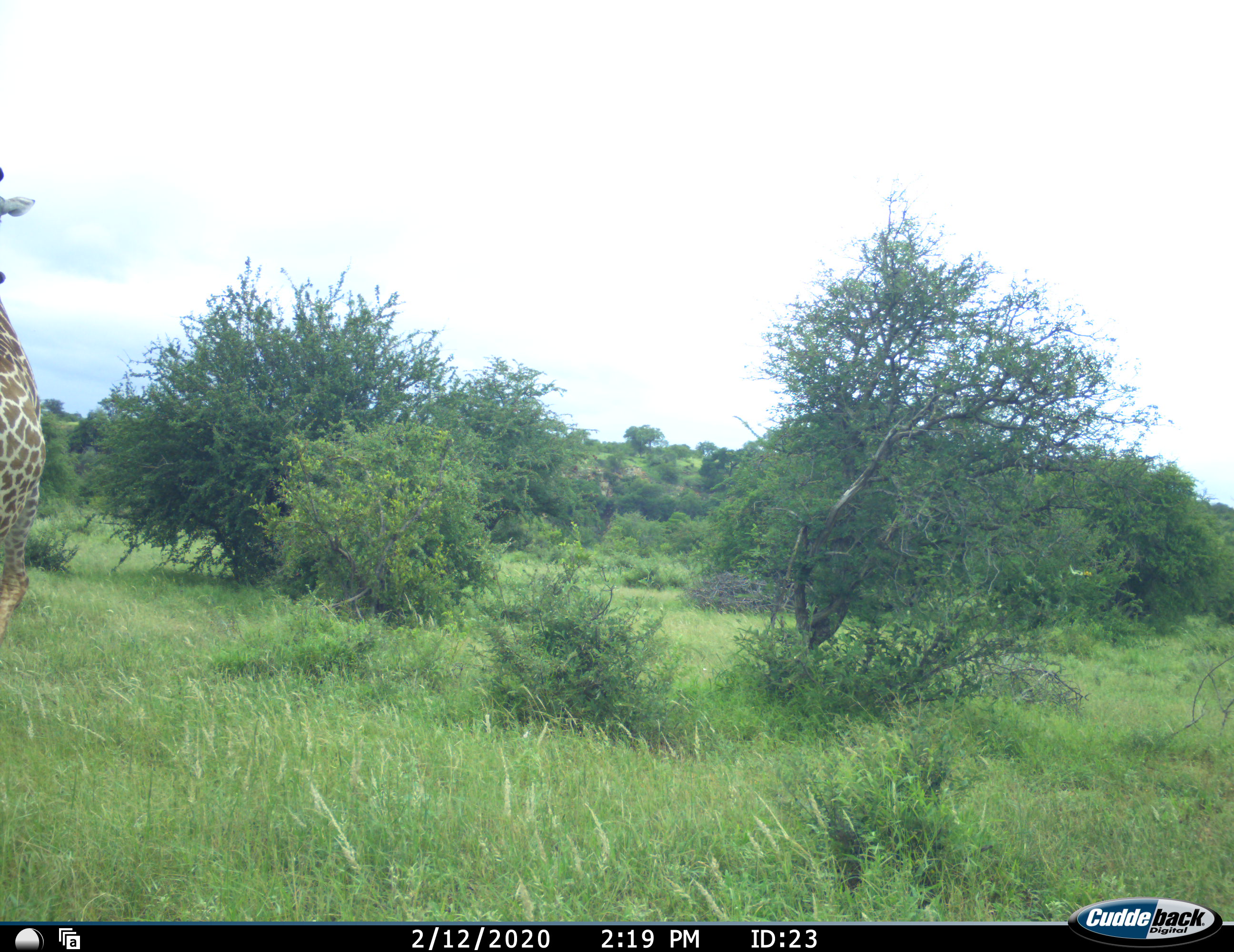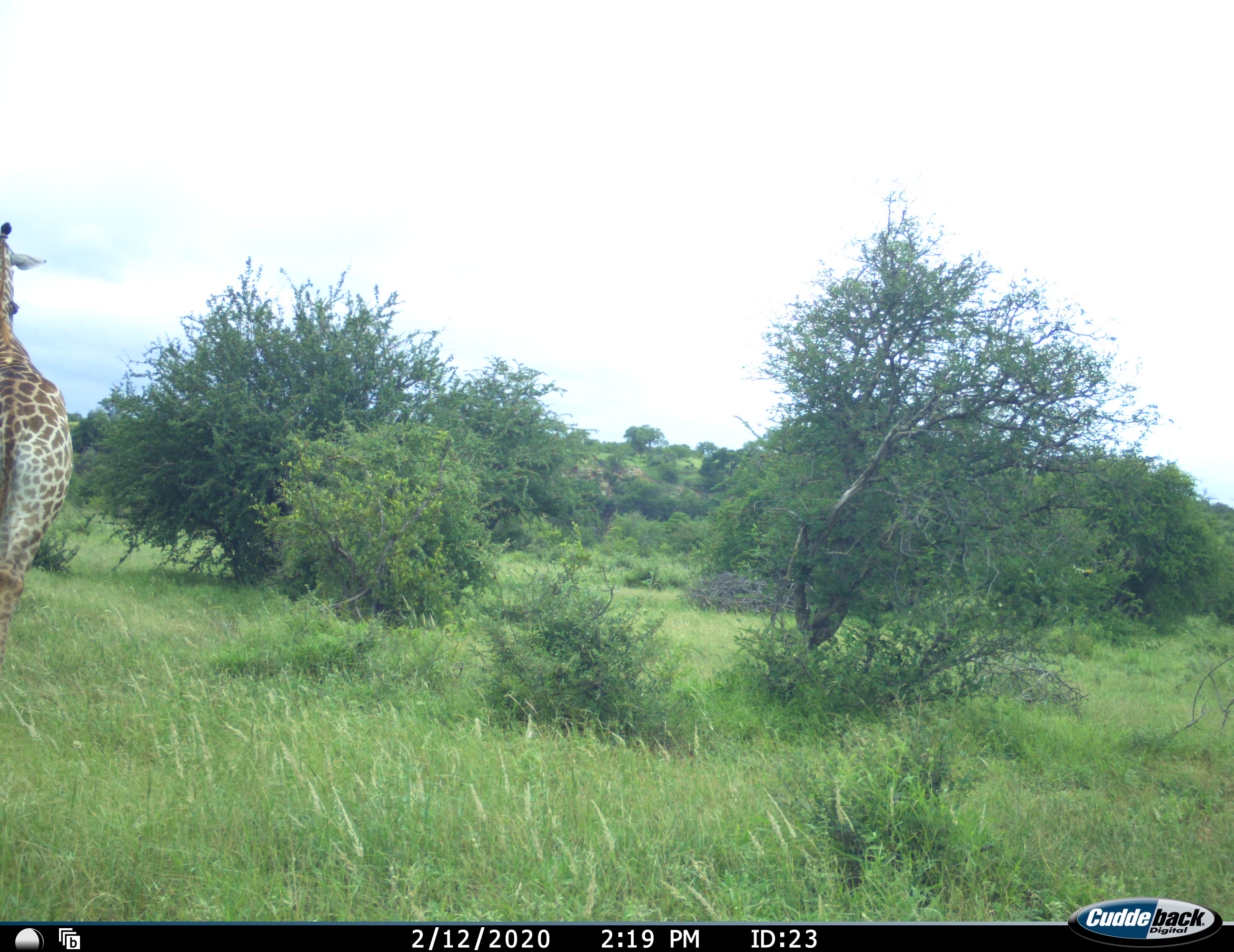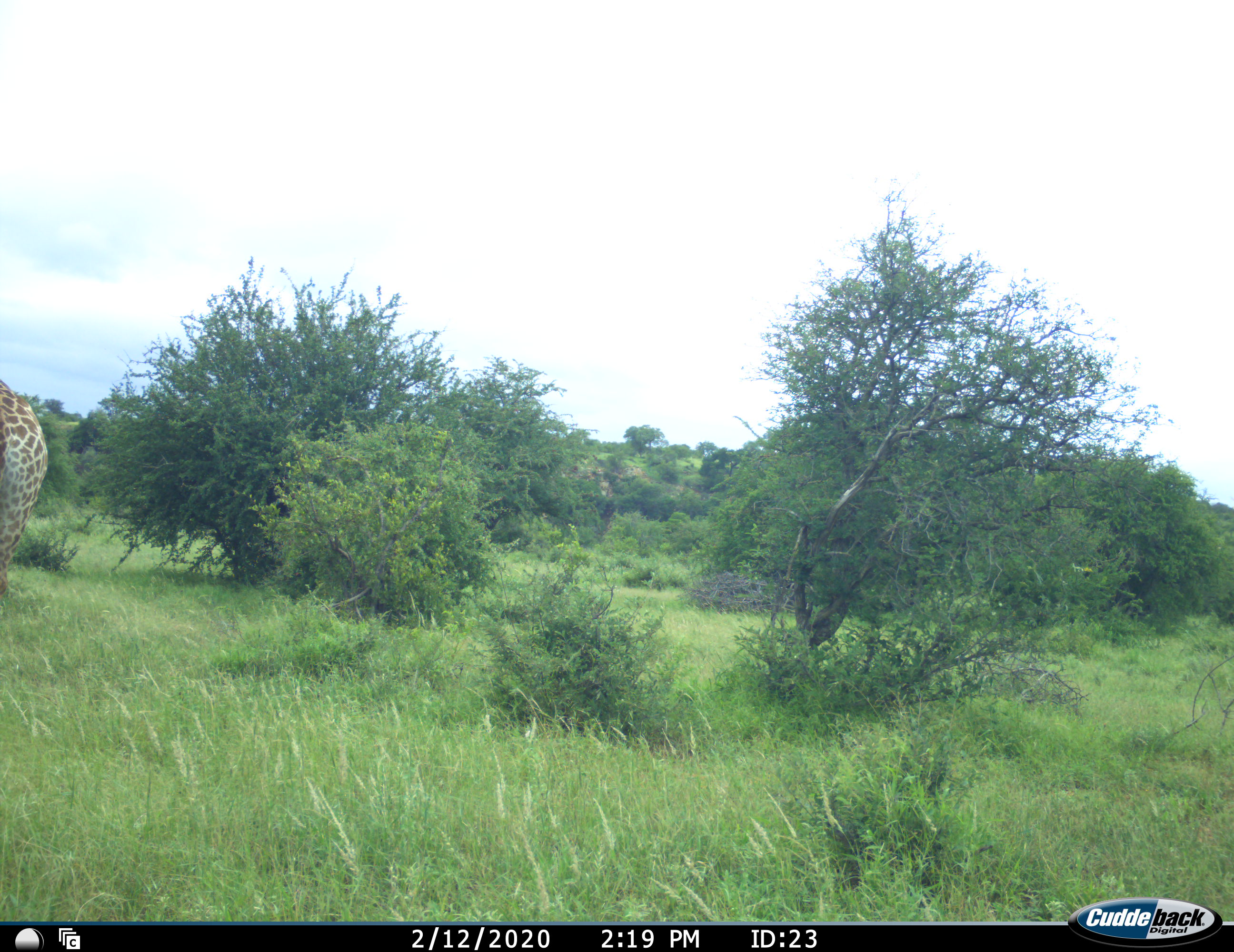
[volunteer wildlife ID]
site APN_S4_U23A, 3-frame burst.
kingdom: Animalia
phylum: Chordata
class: Mammalia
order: Artiodactyla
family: Giraffidae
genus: Giraffa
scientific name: Giraffa camelopardalis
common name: giraffe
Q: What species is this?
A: Giraffe (Giraffa camelopardalis).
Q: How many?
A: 1.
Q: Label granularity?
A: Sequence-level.